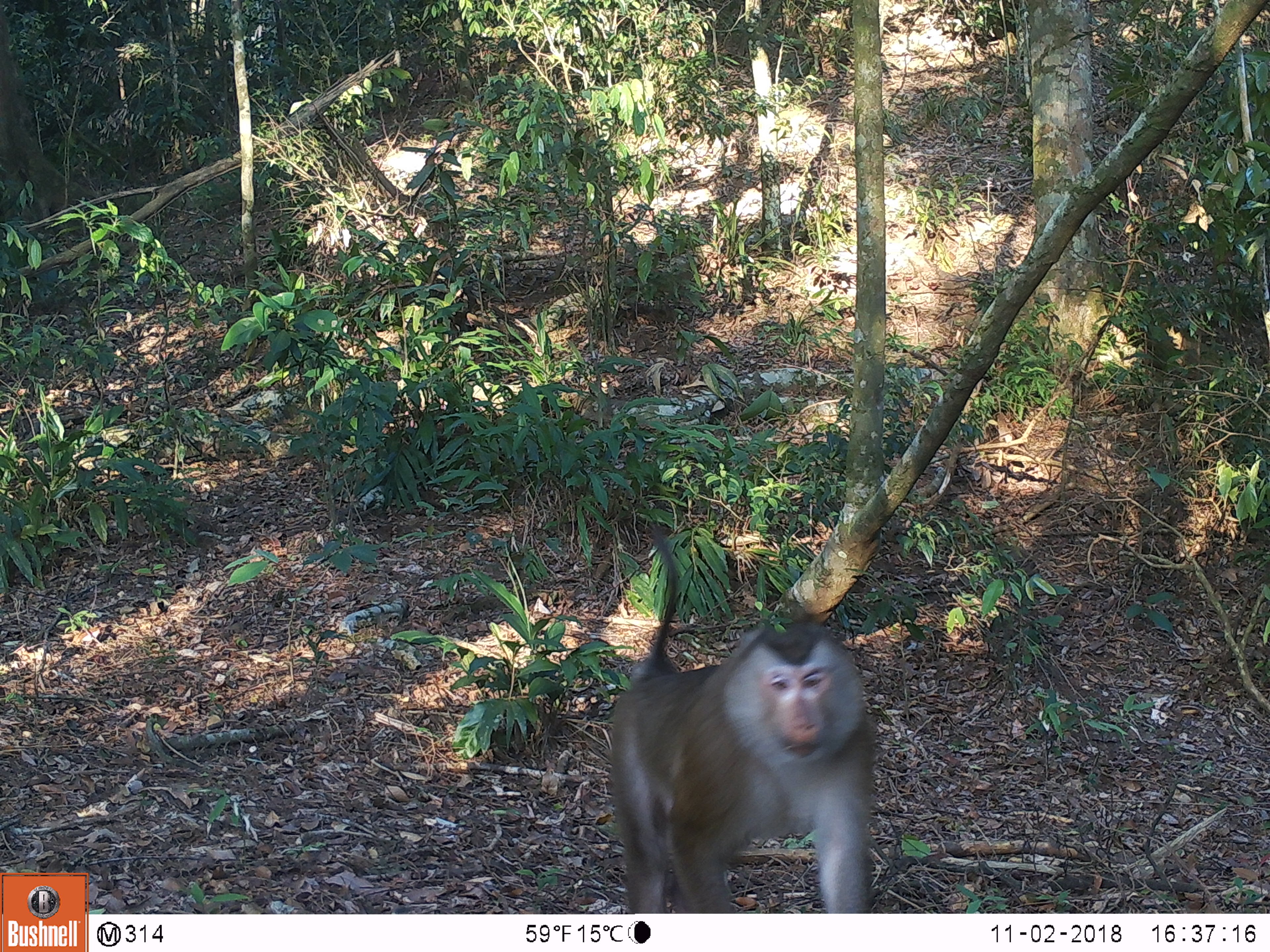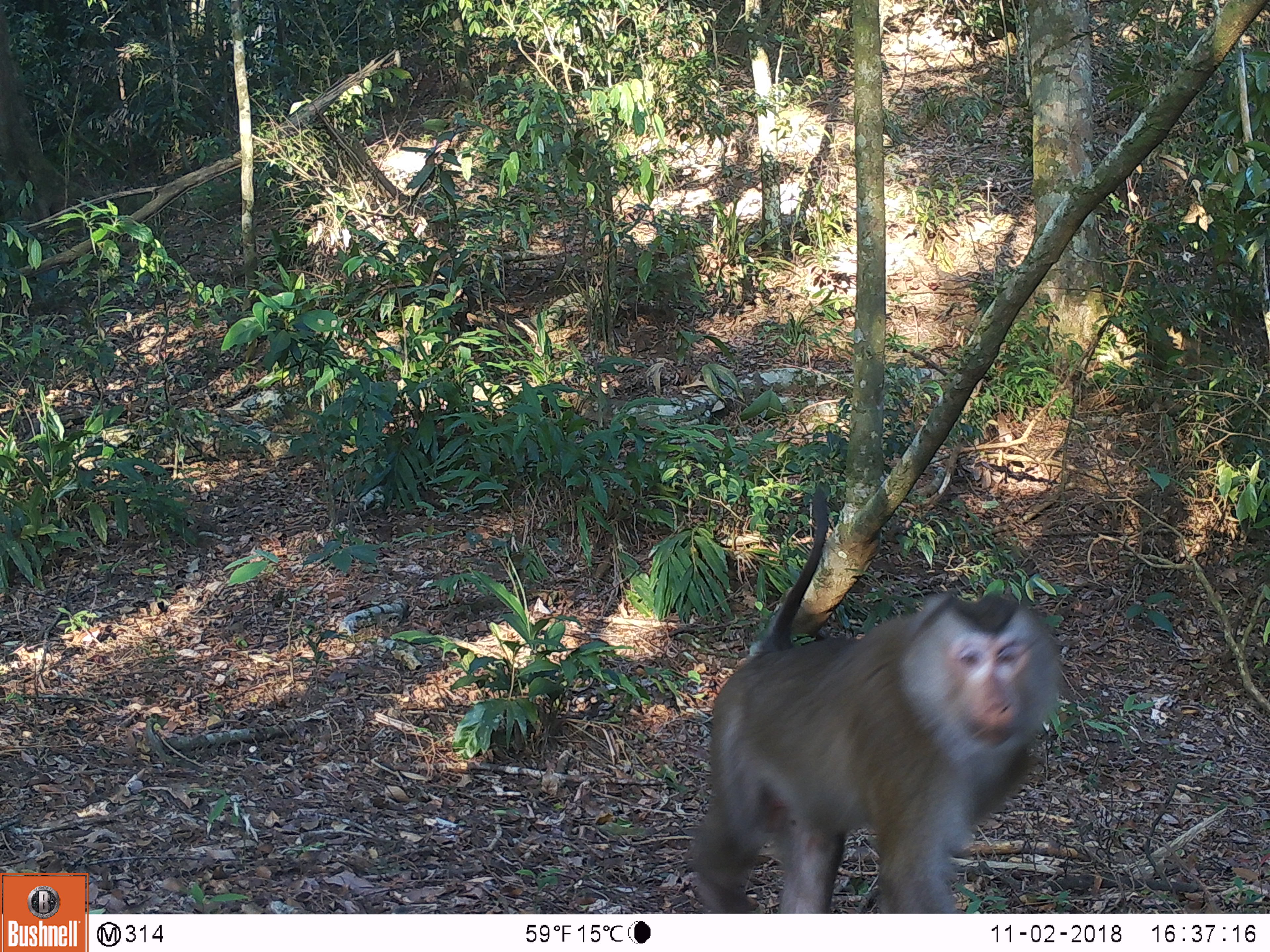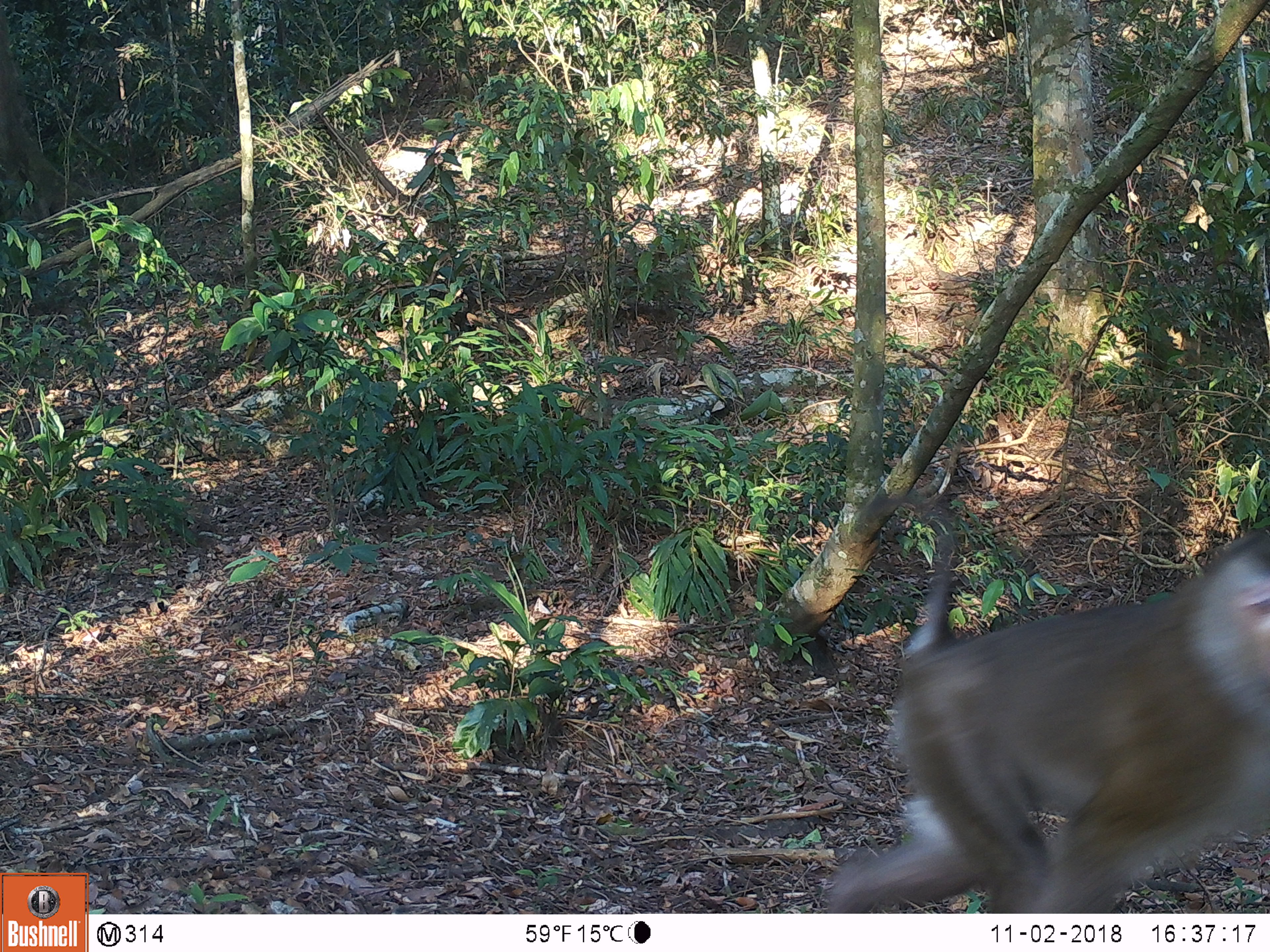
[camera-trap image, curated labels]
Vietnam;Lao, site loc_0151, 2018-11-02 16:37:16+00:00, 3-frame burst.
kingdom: Animalia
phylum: Chordata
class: Mammalia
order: Primates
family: Cercopithecidae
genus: Macaca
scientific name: Macaca nemestrina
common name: pig-tailed macaque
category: pig tailed macaque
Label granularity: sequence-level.